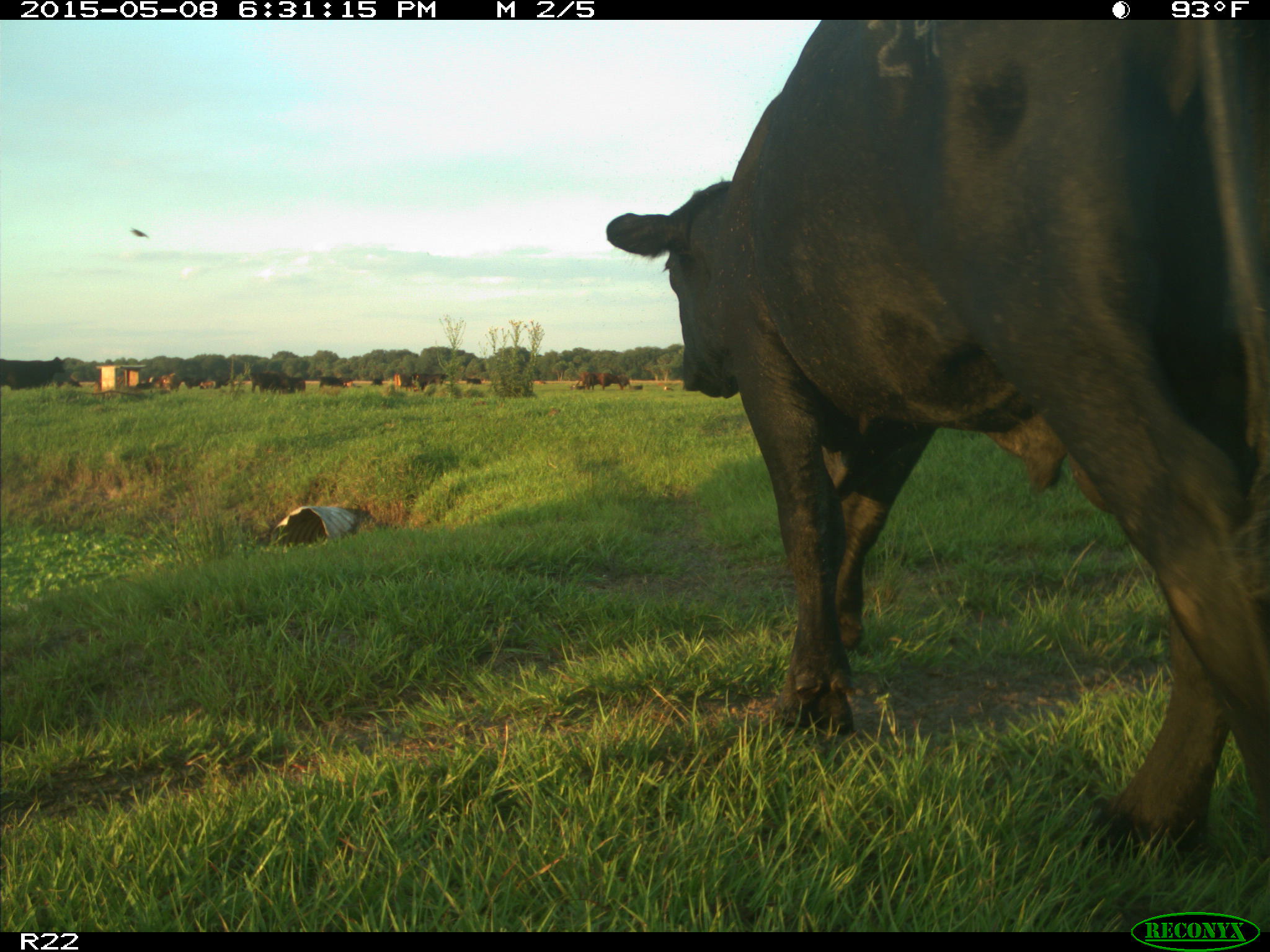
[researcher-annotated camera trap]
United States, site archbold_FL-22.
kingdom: Animalia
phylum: Chordata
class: Mammalia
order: Artiodactyla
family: Bovidae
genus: Bos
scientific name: Bos taurus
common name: domestic cow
Bos taurus (domestic cow).